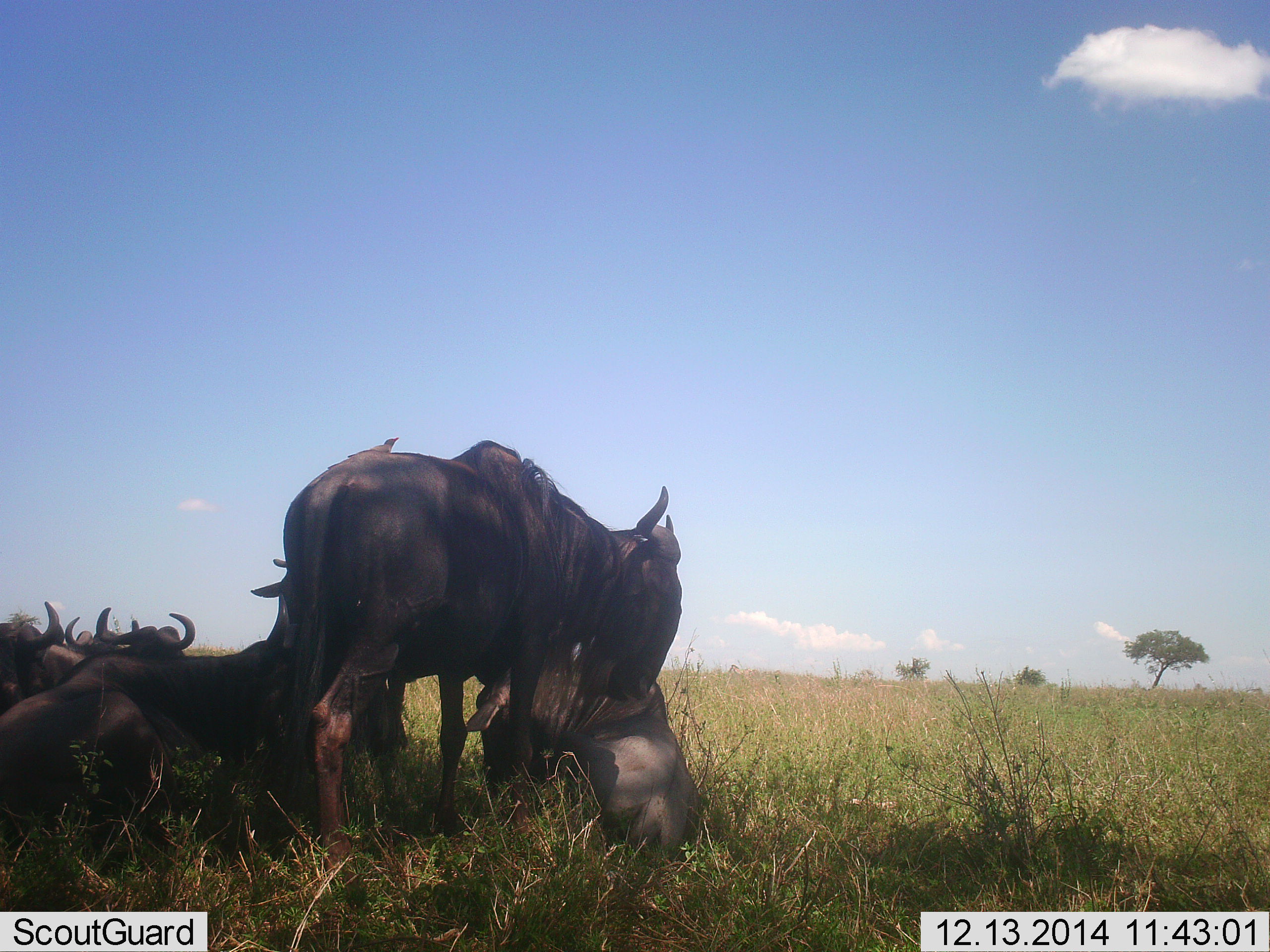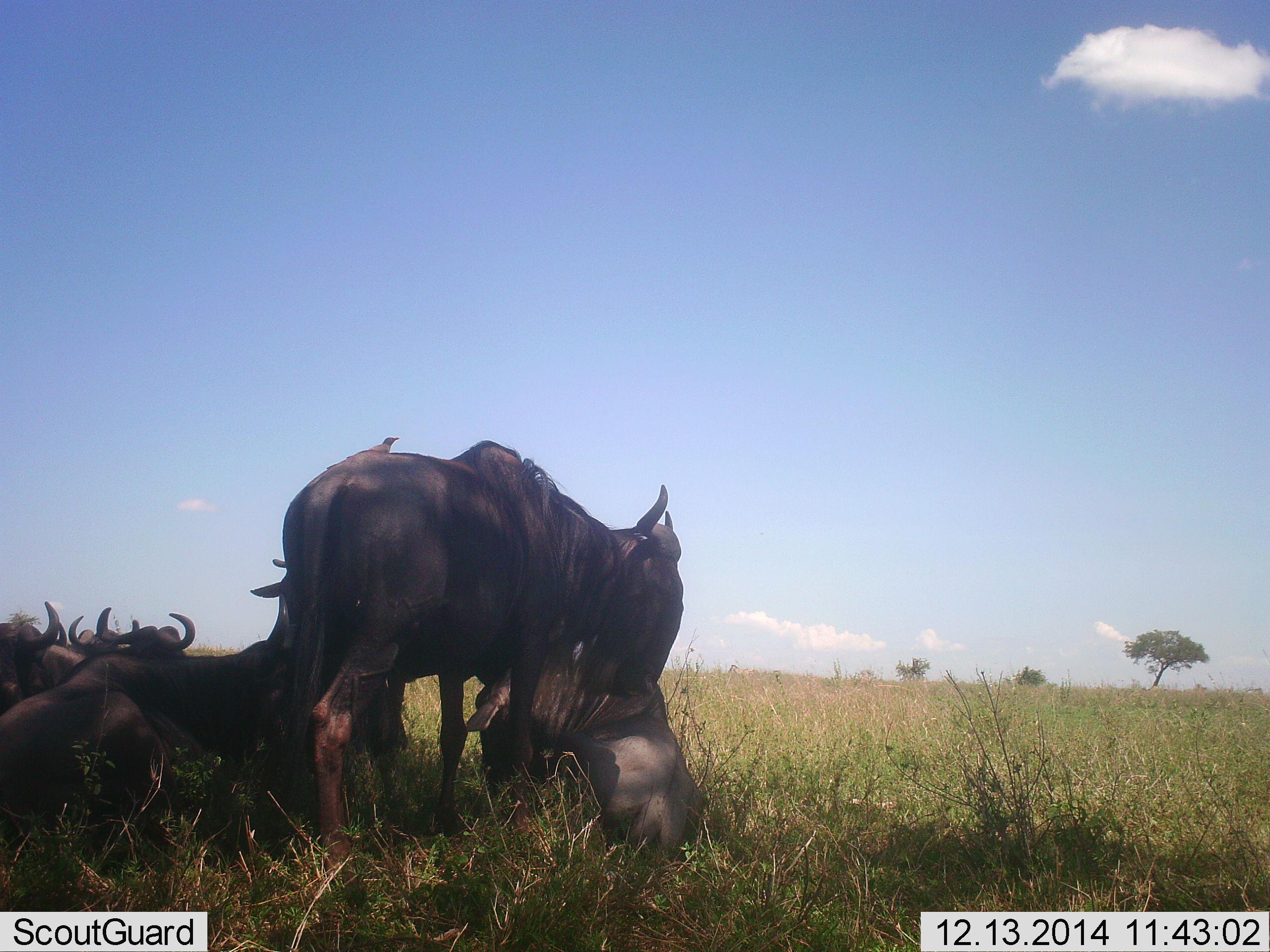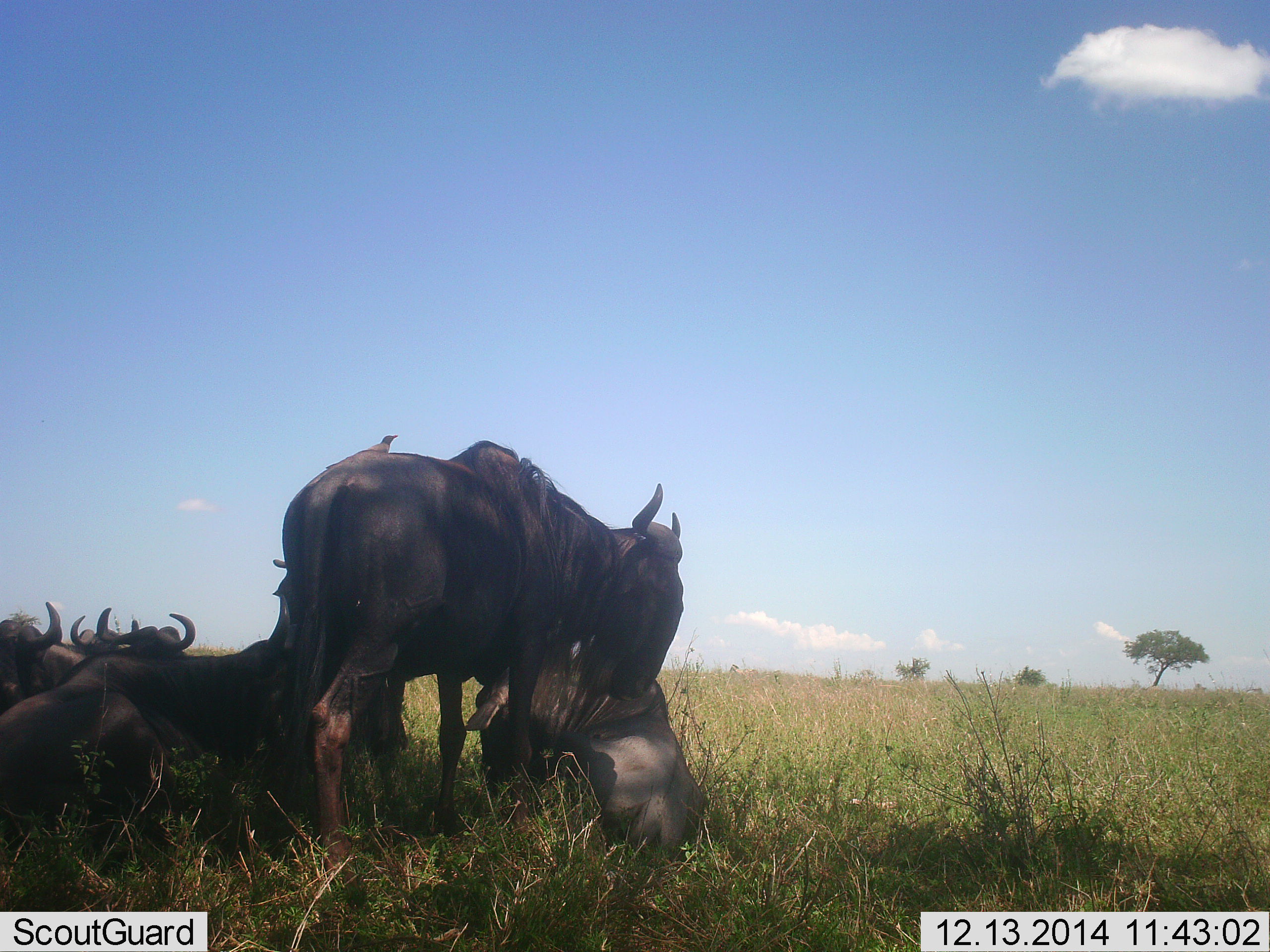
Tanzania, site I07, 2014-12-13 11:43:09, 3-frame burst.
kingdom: Animalia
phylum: Chordata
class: Mammalia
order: Artiodactyla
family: Bovidae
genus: Connochaetes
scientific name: Connochaetes taurinus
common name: blue wildebeest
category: wildebeest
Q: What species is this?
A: Wildebeest (blue wildebeest) (Connochaetes taurinus).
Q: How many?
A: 7.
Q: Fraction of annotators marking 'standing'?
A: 67%.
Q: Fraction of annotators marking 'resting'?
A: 100%.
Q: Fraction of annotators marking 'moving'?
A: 0%.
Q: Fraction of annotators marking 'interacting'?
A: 7%.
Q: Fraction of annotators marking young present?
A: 0%.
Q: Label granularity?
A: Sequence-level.